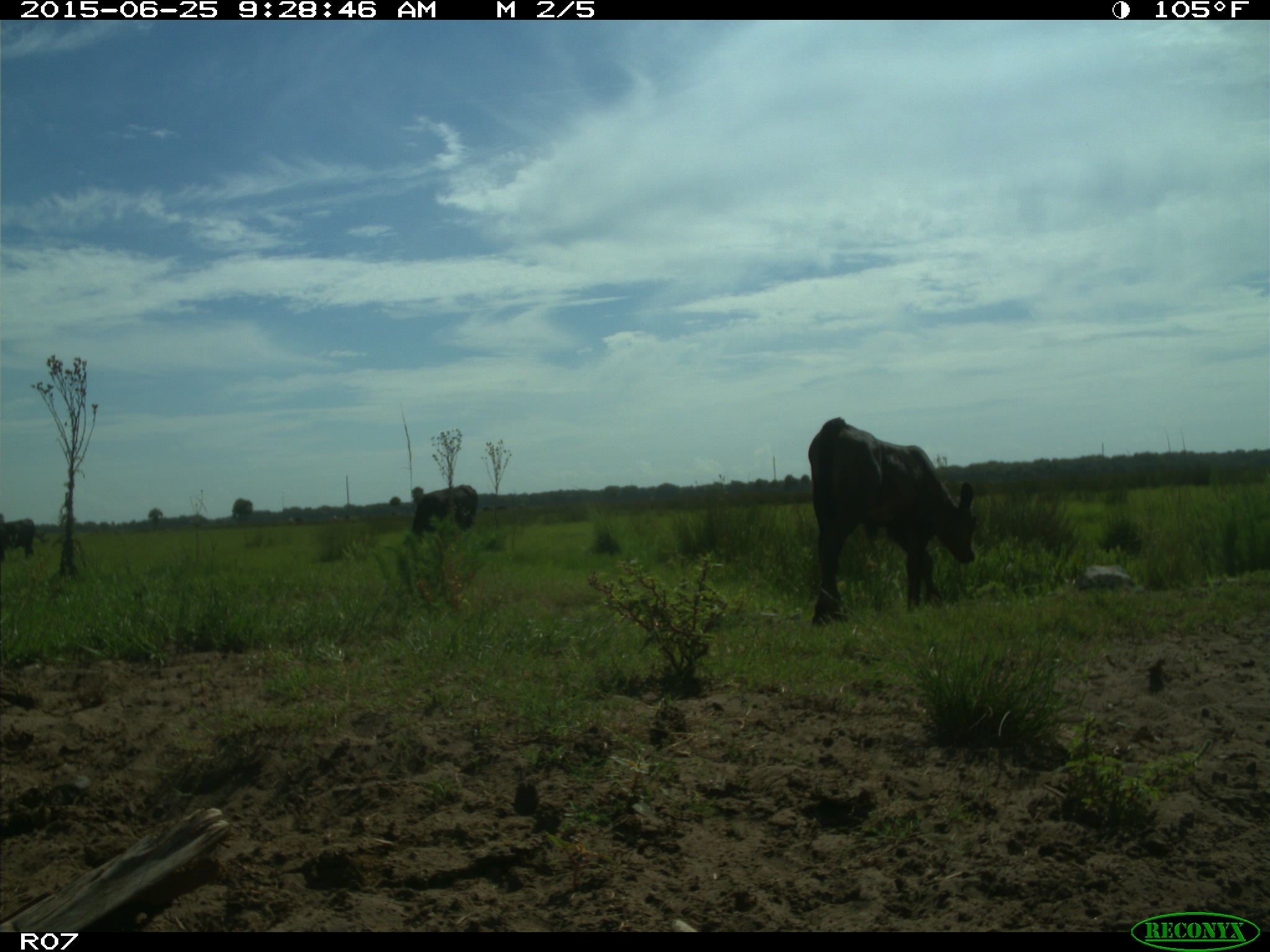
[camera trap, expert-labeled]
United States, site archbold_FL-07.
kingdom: Animalia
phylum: Chordata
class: Mammalia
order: Artiodactyla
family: Bovidae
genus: Bos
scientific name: Bos taurus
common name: domestic cow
Bos taurus (domestic cow).